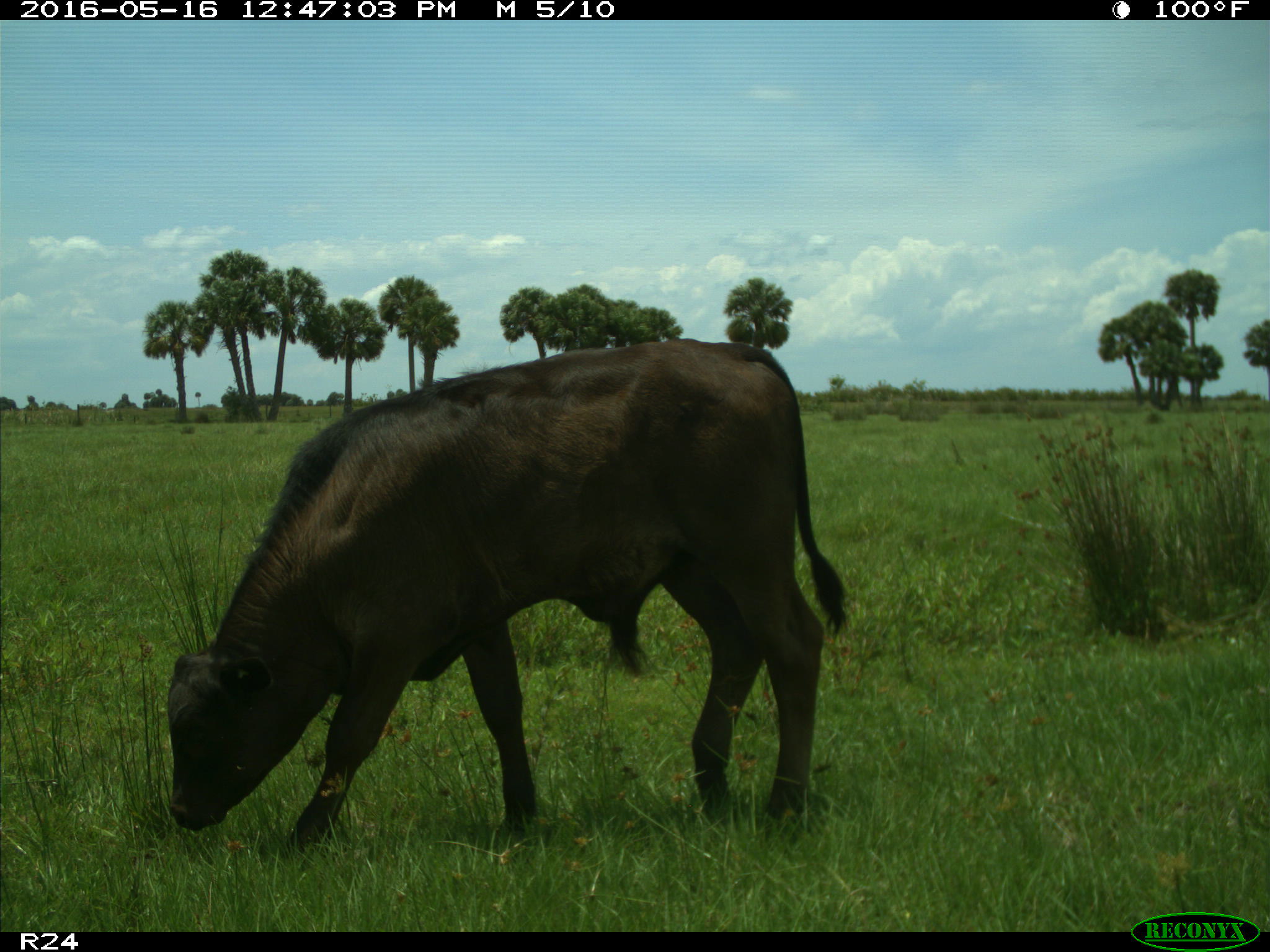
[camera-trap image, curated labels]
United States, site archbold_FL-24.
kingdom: Animalia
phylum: Chordata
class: Mammalia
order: Artiodactyla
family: Bovidae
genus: Bos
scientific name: Bos taurus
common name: domestic cow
Bos taurus (domestic cow).